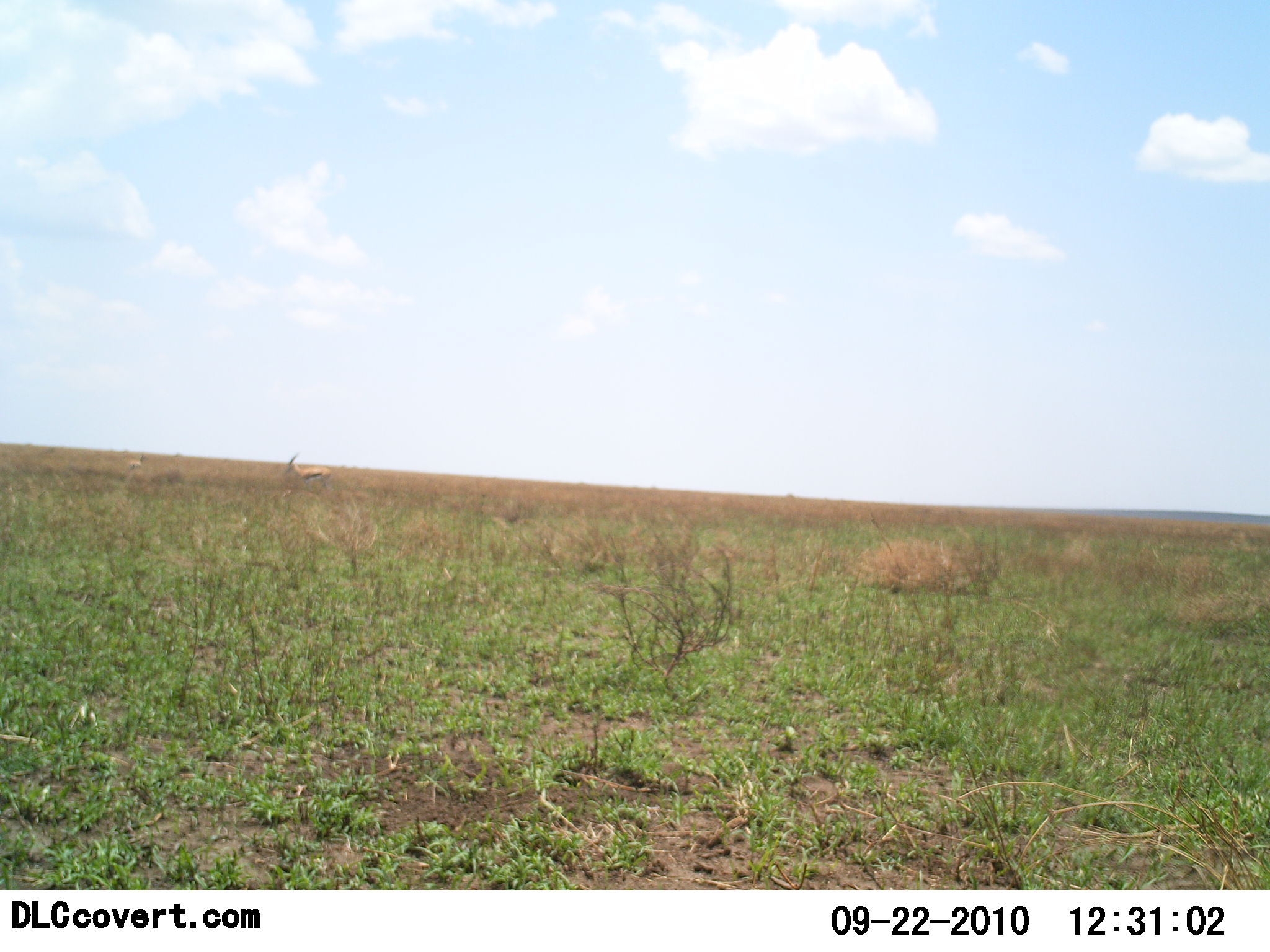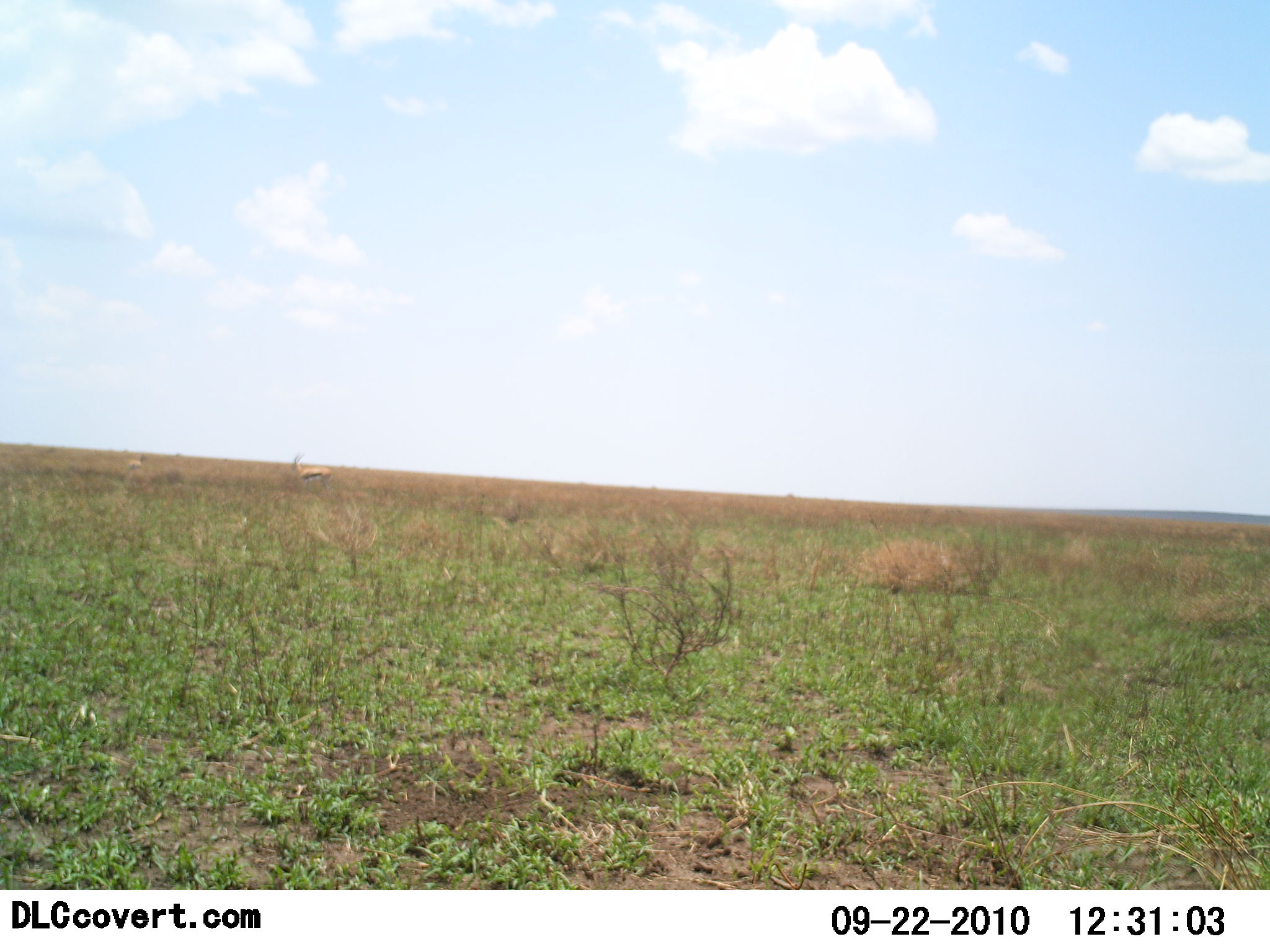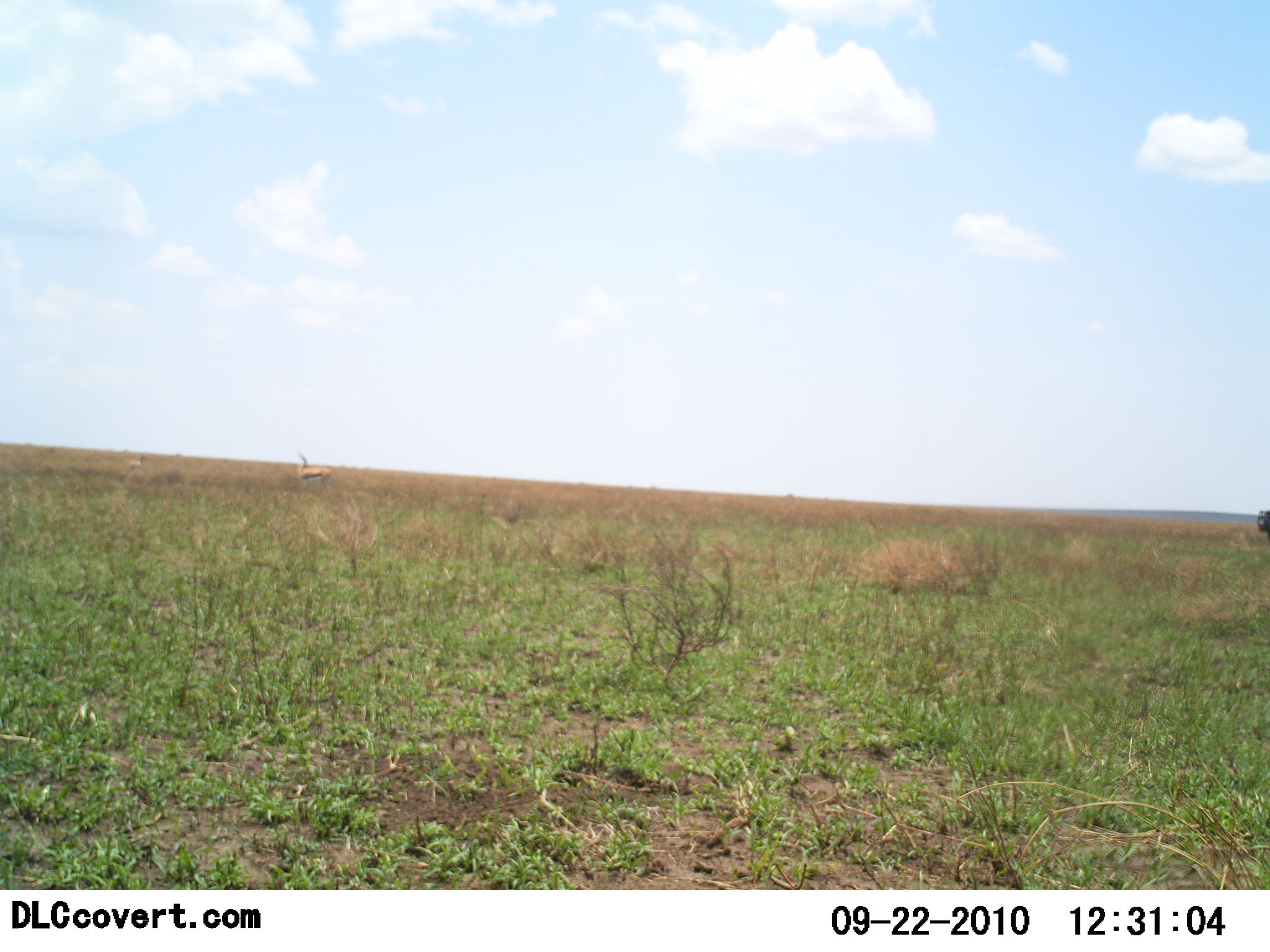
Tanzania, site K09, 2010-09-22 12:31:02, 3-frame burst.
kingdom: Animalia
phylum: Chordata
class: Mammalia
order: Artiodactyla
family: Bovidae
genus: Eudorcas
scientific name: Eudorcas thomsonii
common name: thomson's gazelle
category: gazellethomsons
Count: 2.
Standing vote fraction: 90%.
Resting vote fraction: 0%.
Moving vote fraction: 10%.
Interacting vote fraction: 0%.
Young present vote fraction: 0%.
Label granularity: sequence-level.